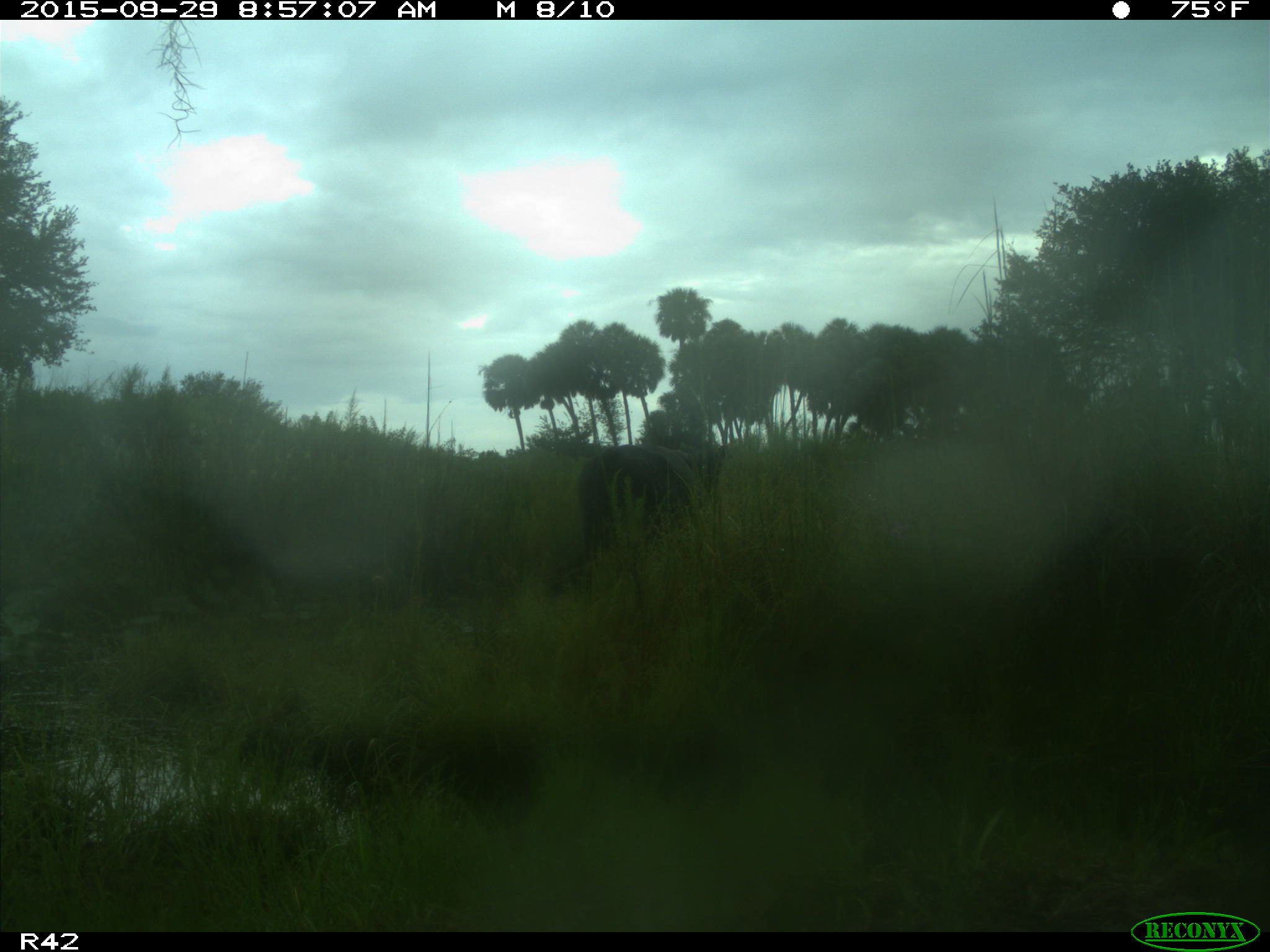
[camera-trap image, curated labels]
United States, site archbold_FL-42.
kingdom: Animalia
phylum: Chordata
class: Mammalia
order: Artiodactyla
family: Bovidae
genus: Bos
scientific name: Bos taurus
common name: domestic cow